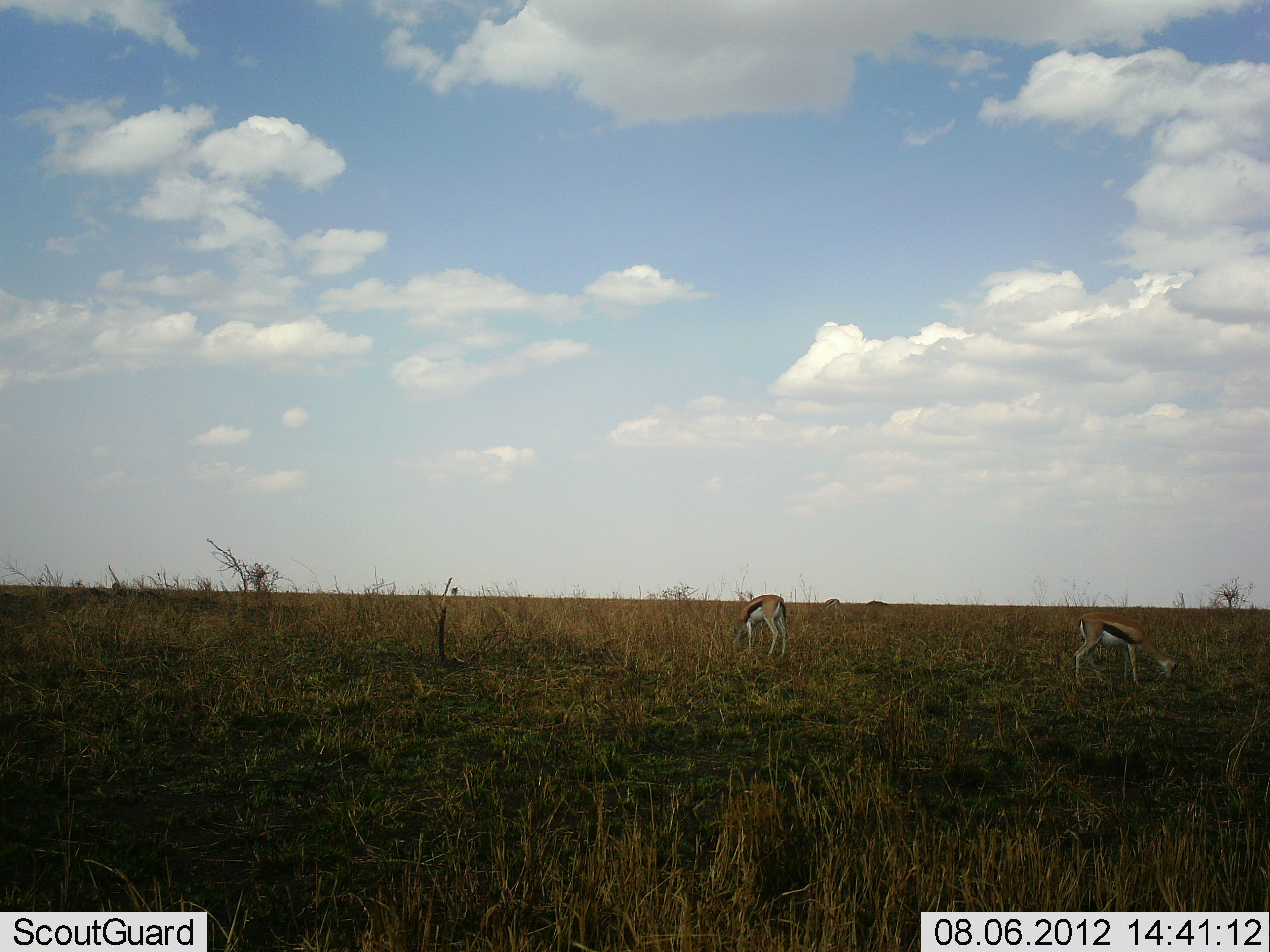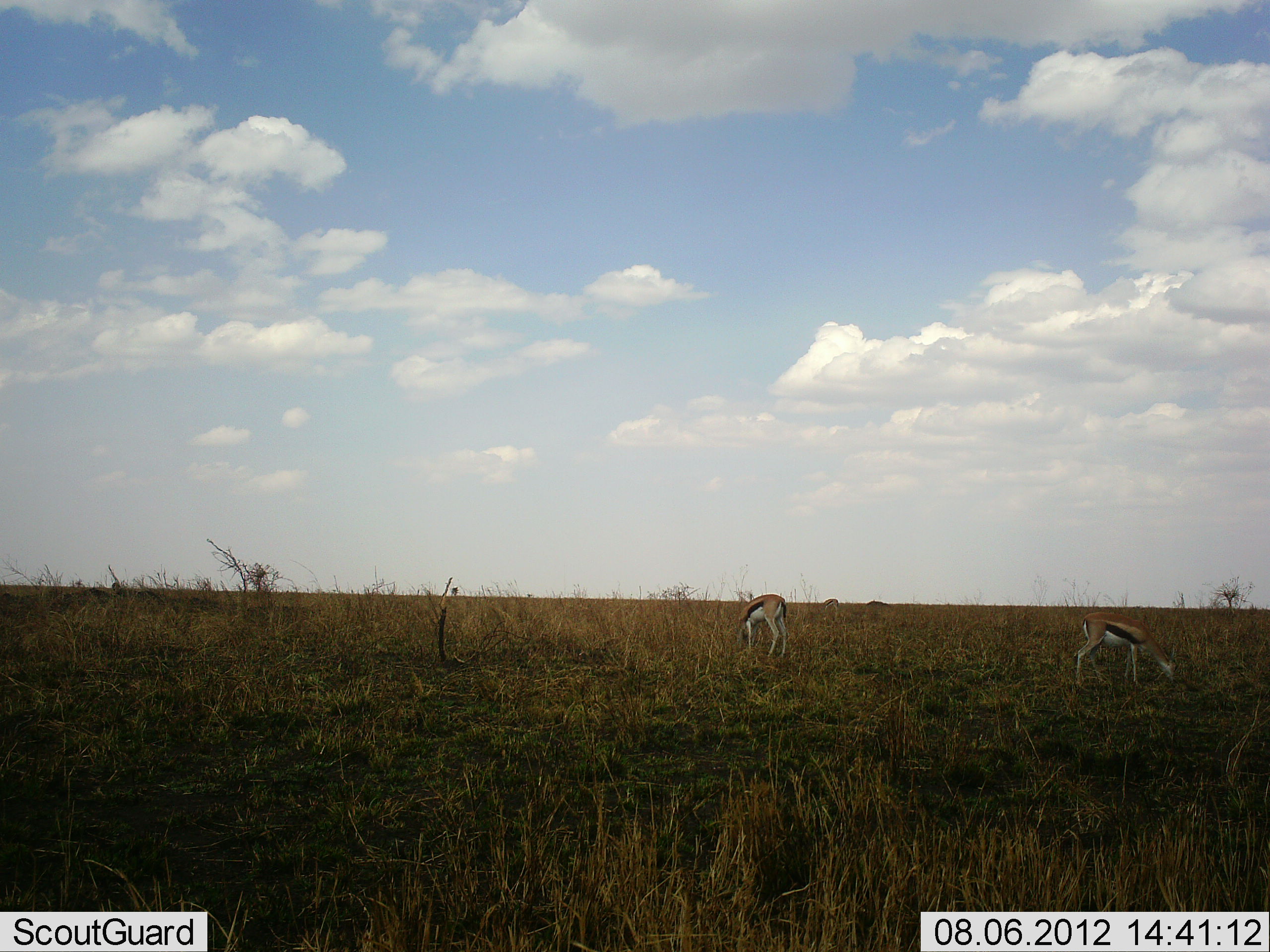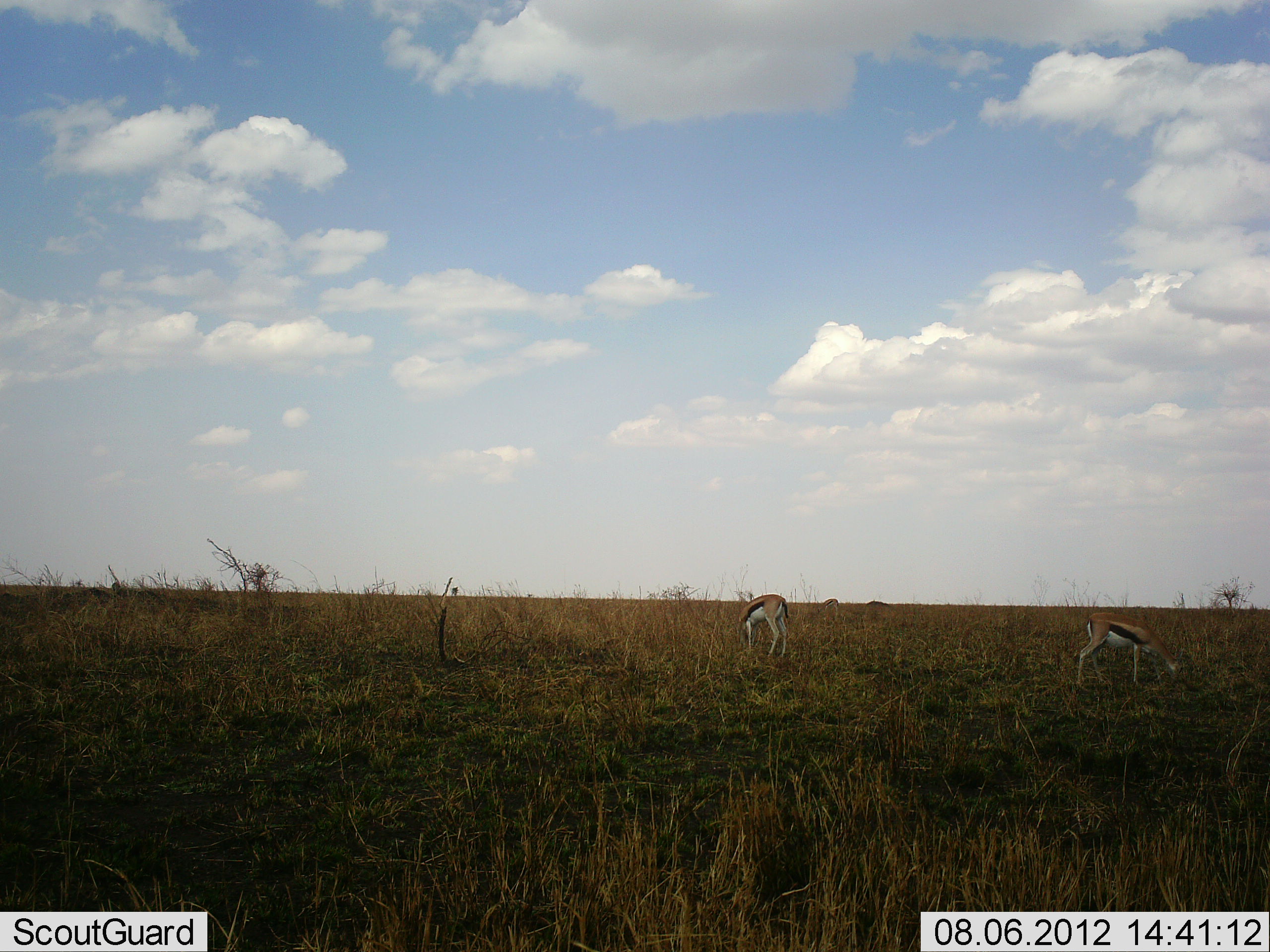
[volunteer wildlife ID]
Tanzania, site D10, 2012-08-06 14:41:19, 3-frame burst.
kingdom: Animalia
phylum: Chordata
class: Mammalia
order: Artiodactyla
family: Bovidae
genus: Eudorcas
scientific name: Eudorcas thomsonii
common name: thomson's gazelle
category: gazellethomsons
Gazellethomsons (thomson's gazelle) (Eudorcas thomsonii), count 2. Behavior (volunteer vote fractions): standing 10%, resting 0%, moving 0%, interacting 0%. Young present (vote fraction): 0%. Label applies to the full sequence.